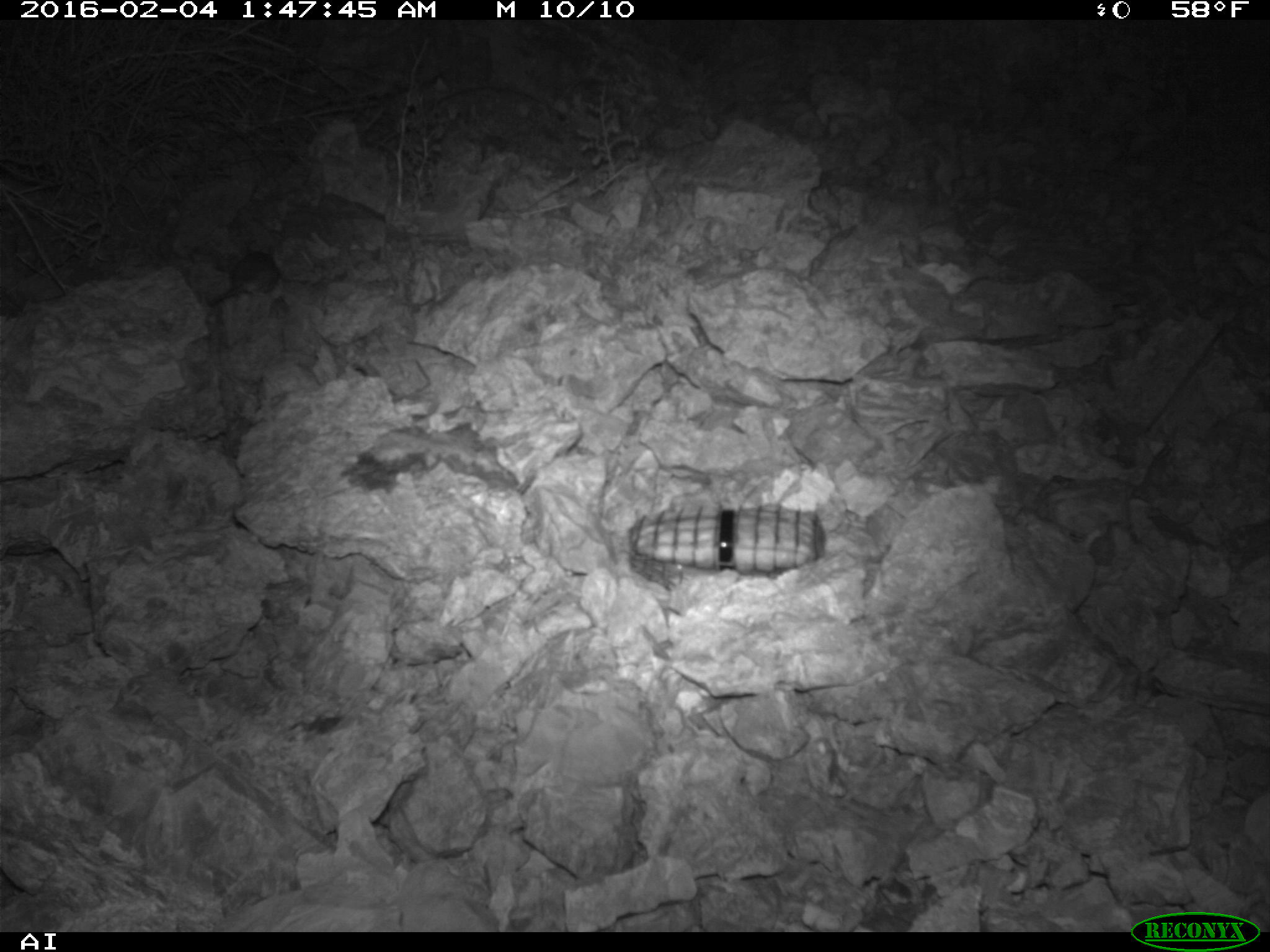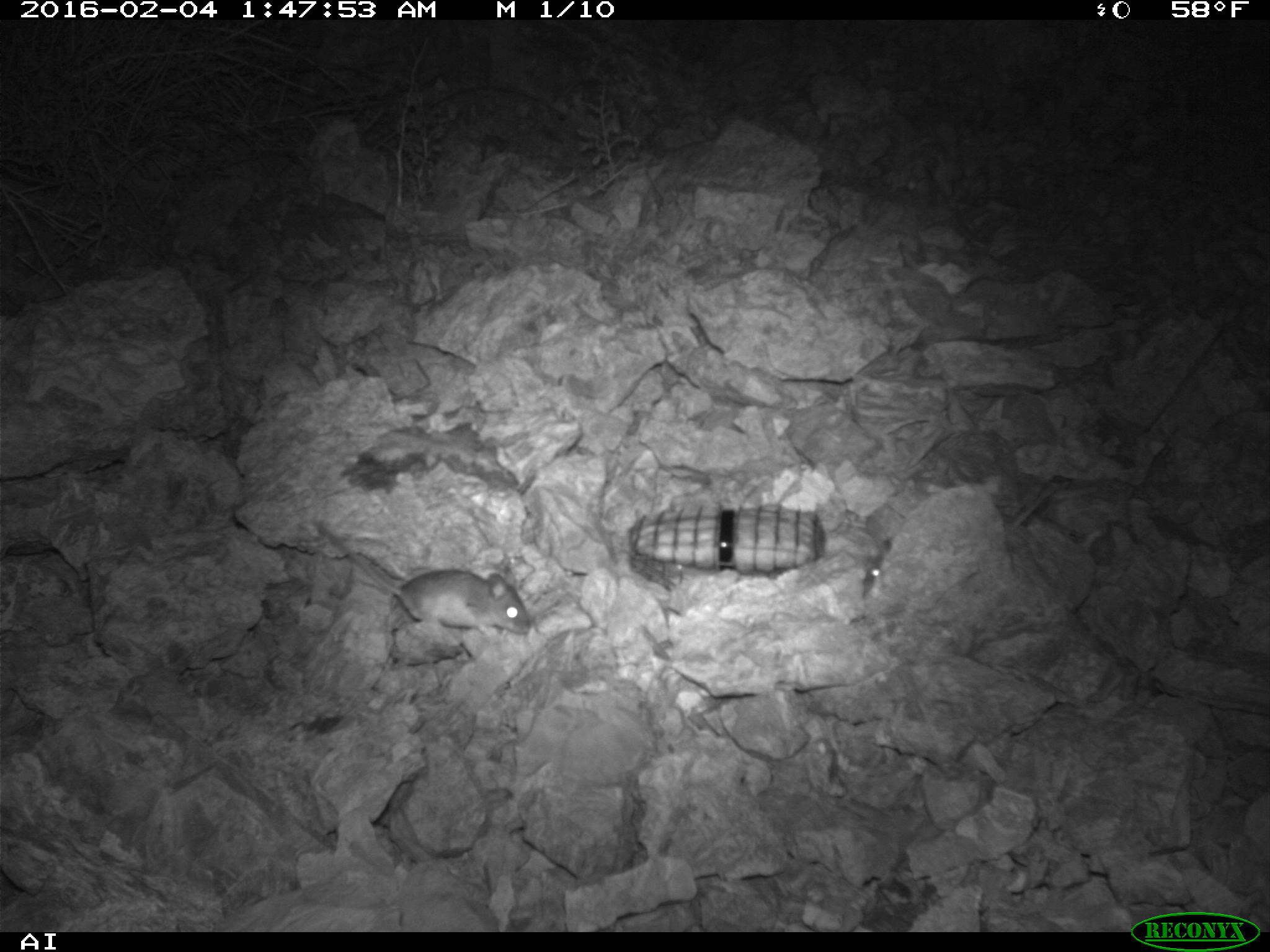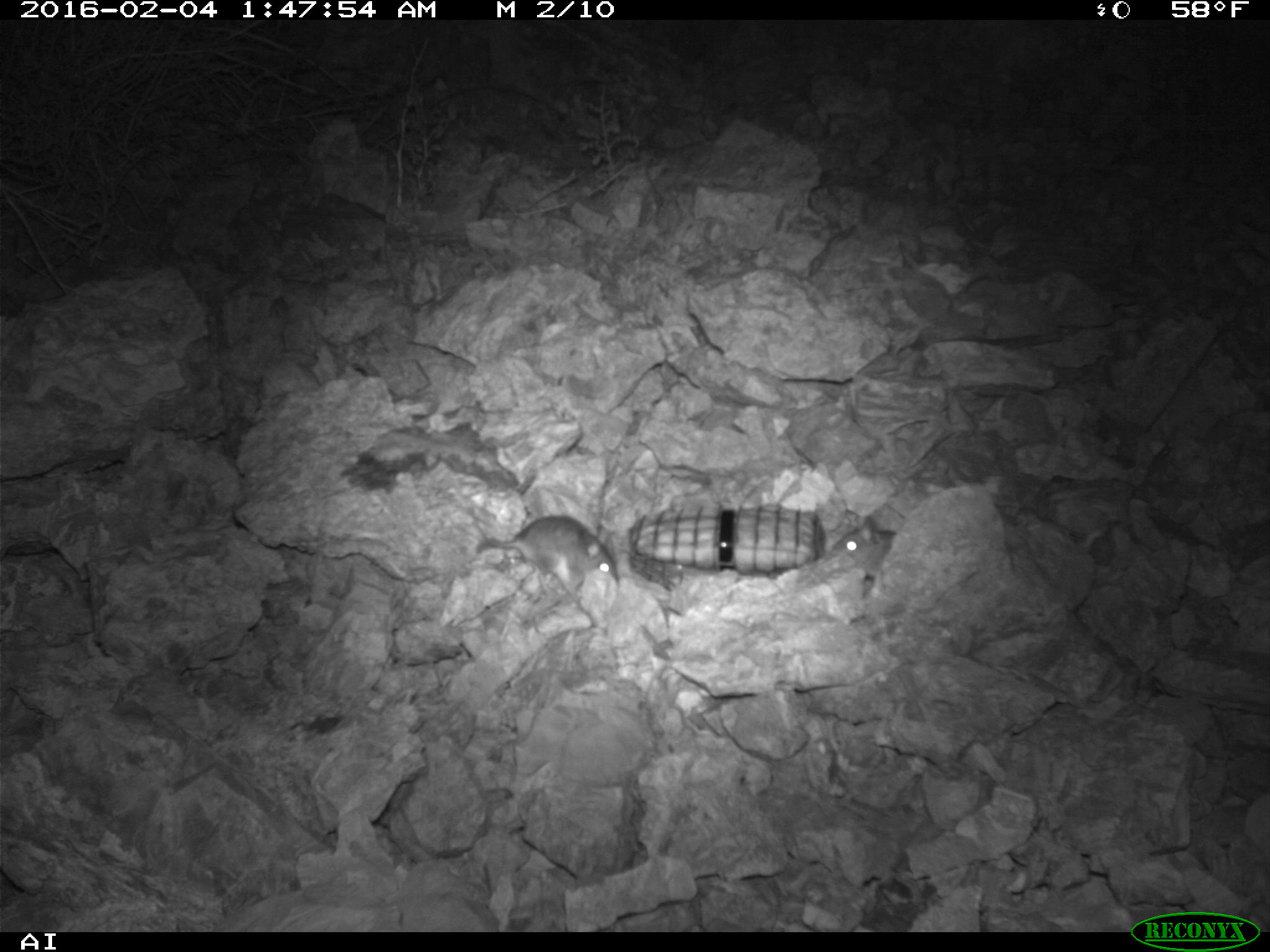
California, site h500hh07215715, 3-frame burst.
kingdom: Animalia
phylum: Chordata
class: Mammalia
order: Rodentia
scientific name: Rodentia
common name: rodent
Rodent (Rodentia).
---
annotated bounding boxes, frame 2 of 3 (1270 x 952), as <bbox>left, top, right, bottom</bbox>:
rodent: <bbox>308, 514, 531, 642</bbox>; <bbox>858, 533, 893, 601</bbox>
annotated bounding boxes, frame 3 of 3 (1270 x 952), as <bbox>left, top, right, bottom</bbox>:
rodent: <bbox>475, 516, 620, 589</bbox>; <bbox>827, 515, 897, 576</bbox>